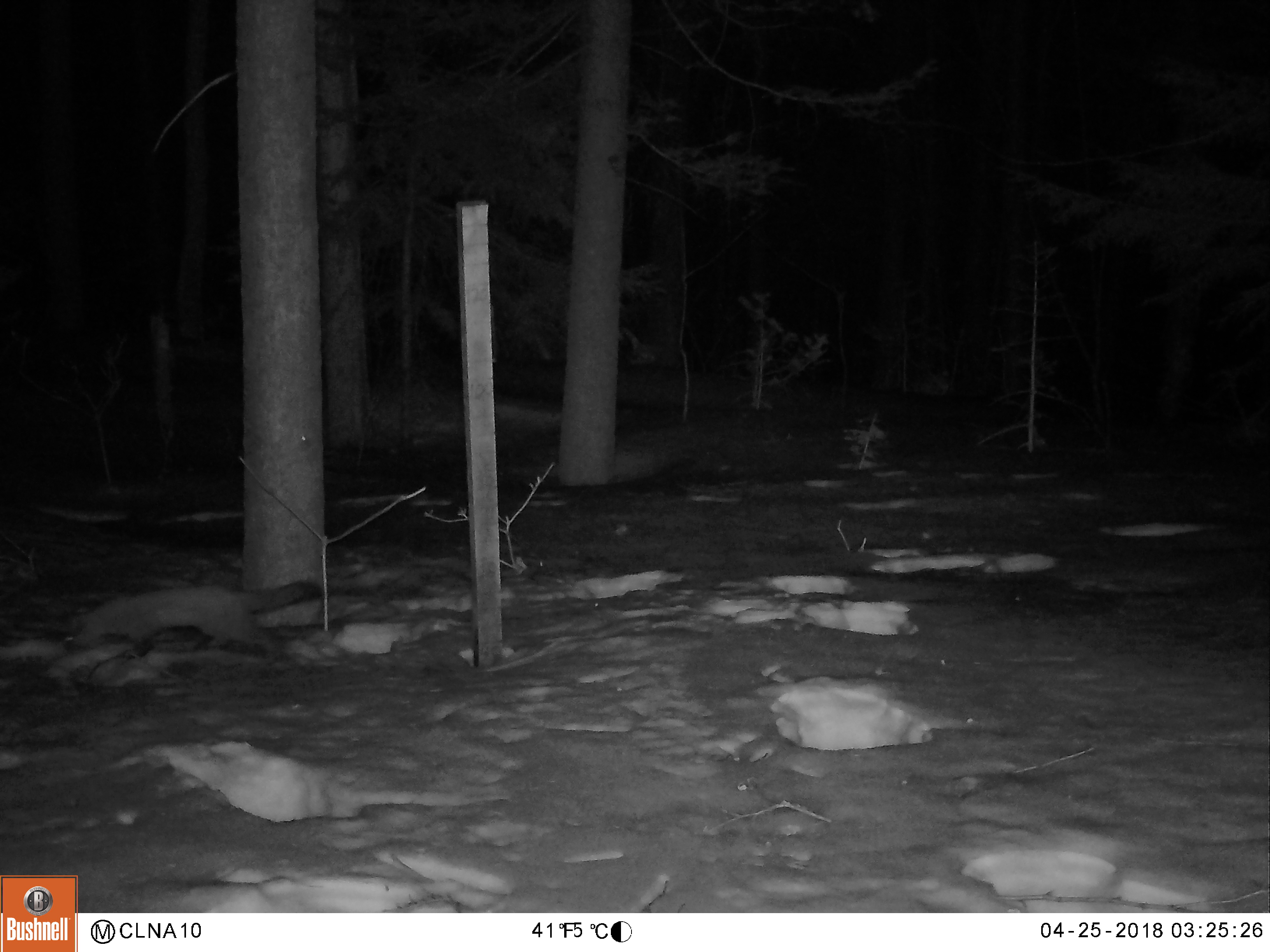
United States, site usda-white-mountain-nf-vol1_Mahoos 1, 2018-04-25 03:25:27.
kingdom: Animalia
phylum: Chordata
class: Mammalia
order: Carnivora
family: Mustelidae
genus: Martes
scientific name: Martes americana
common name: american marten